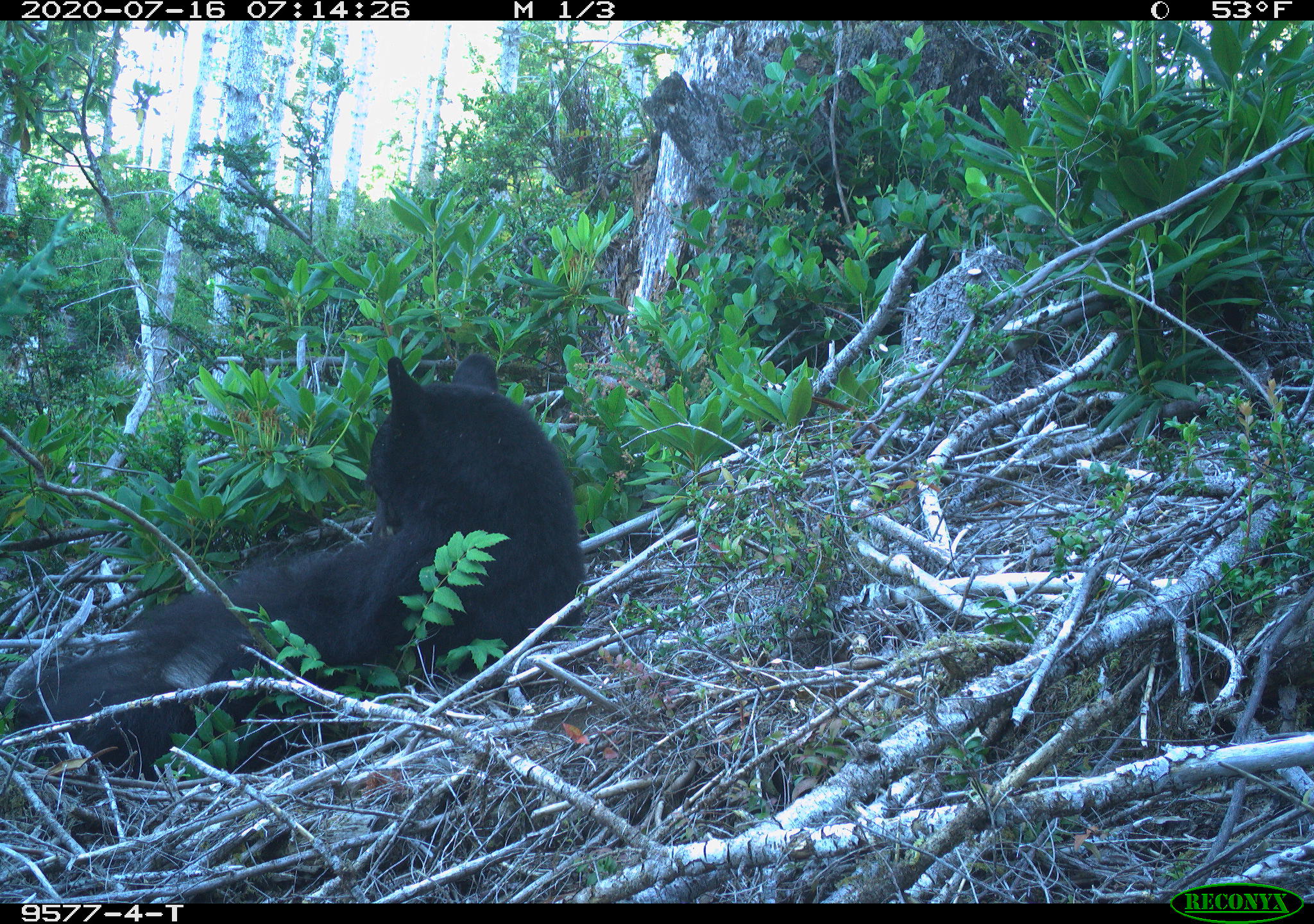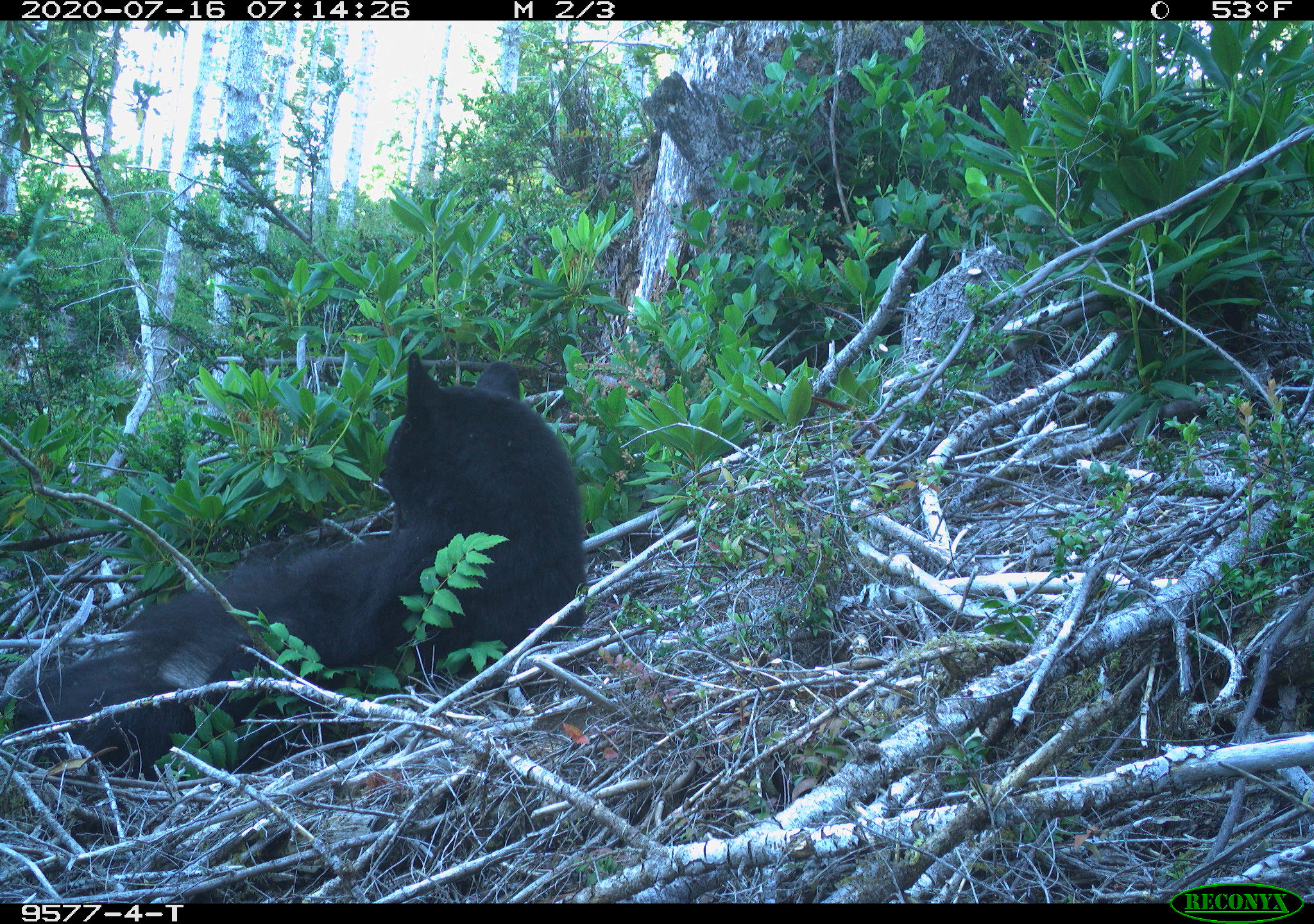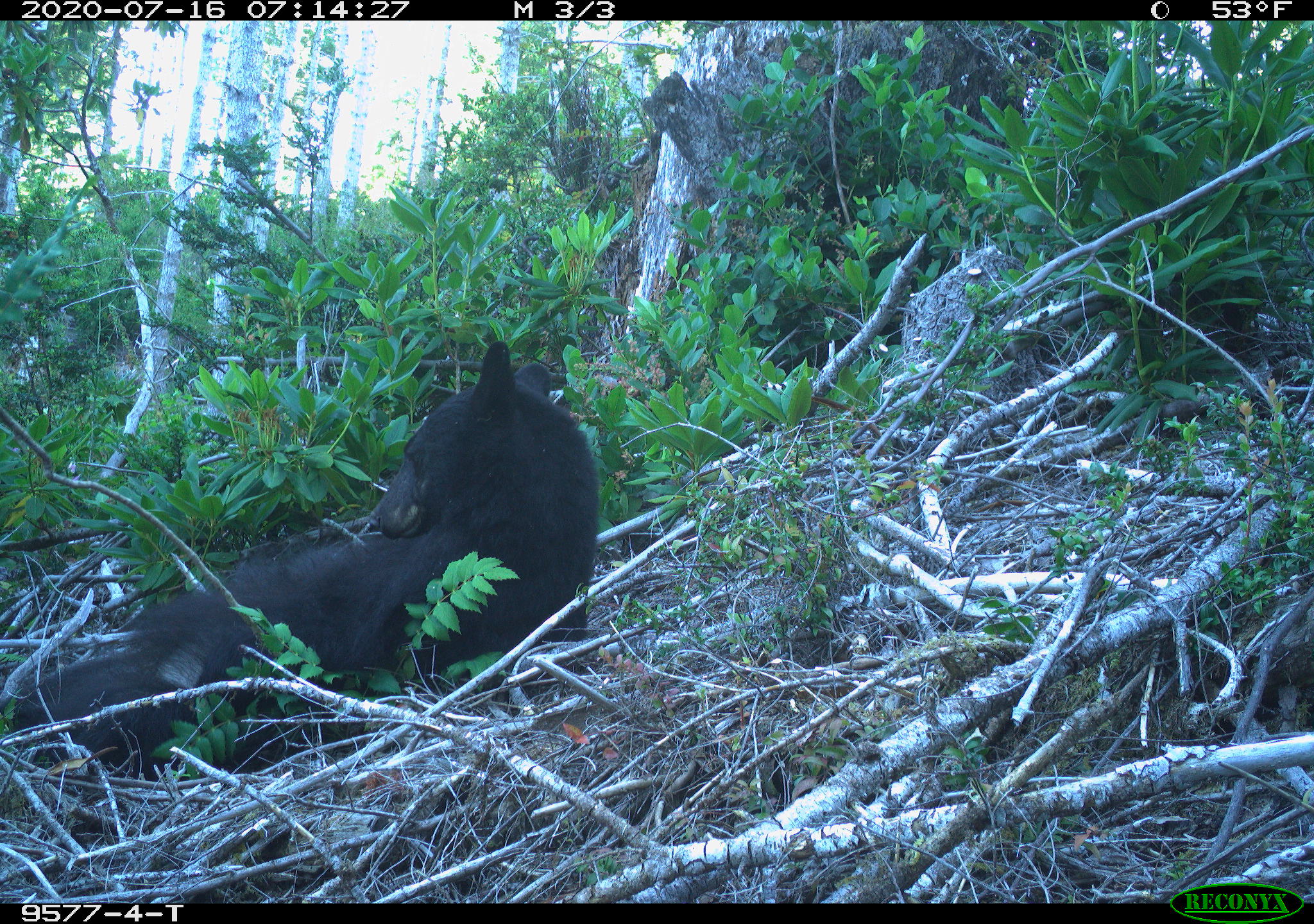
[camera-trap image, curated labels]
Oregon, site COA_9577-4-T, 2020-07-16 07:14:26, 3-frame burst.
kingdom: Animalia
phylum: Chordata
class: Mammalia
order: Carnivora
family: Ursidae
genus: Ursus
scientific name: Ursus americanus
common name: american black bear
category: black bear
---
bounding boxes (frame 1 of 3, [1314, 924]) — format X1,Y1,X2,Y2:
black bear: 2,347,590,781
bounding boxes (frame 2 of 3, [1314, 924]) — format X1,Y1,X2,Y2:
black bear: 15,360,597,761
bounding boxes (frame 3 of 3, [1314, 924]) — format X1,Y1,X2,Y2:
black bear: 20,347,595,776